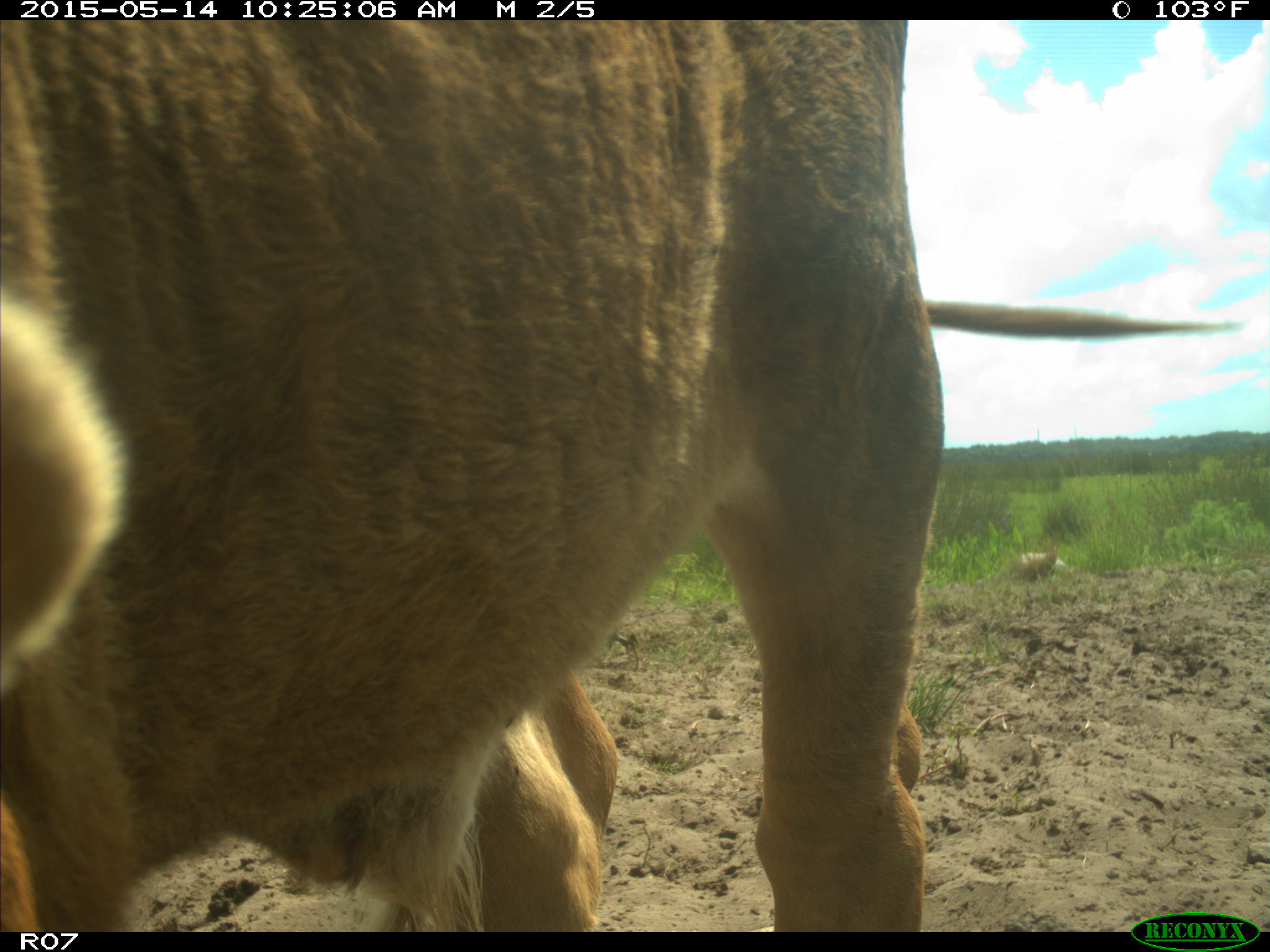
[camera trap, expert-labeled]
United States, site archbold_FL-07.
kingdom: Animalia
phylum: Chordata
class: Mammalia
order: Artiodactyla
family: Bovidae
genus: Bos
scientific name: Bos taurus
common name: domestic cow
Bos taurus (domestic cow).